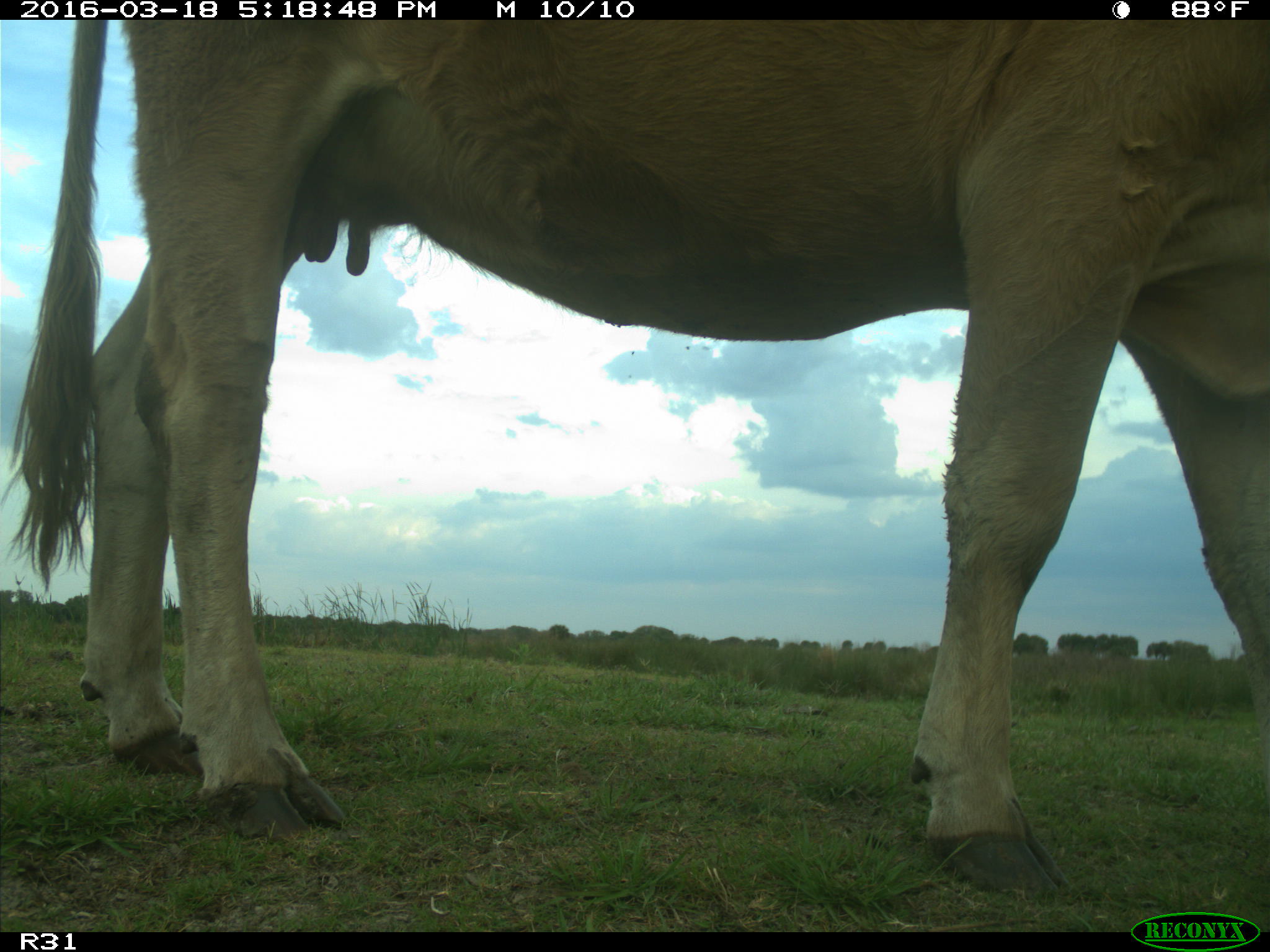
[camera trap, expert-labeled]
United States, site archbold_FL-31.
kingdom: Animalia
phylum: Chordata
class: Mammalia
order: Artiodactyla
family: Bovidae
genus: Bos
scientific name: Bos taurus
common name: domestic cow